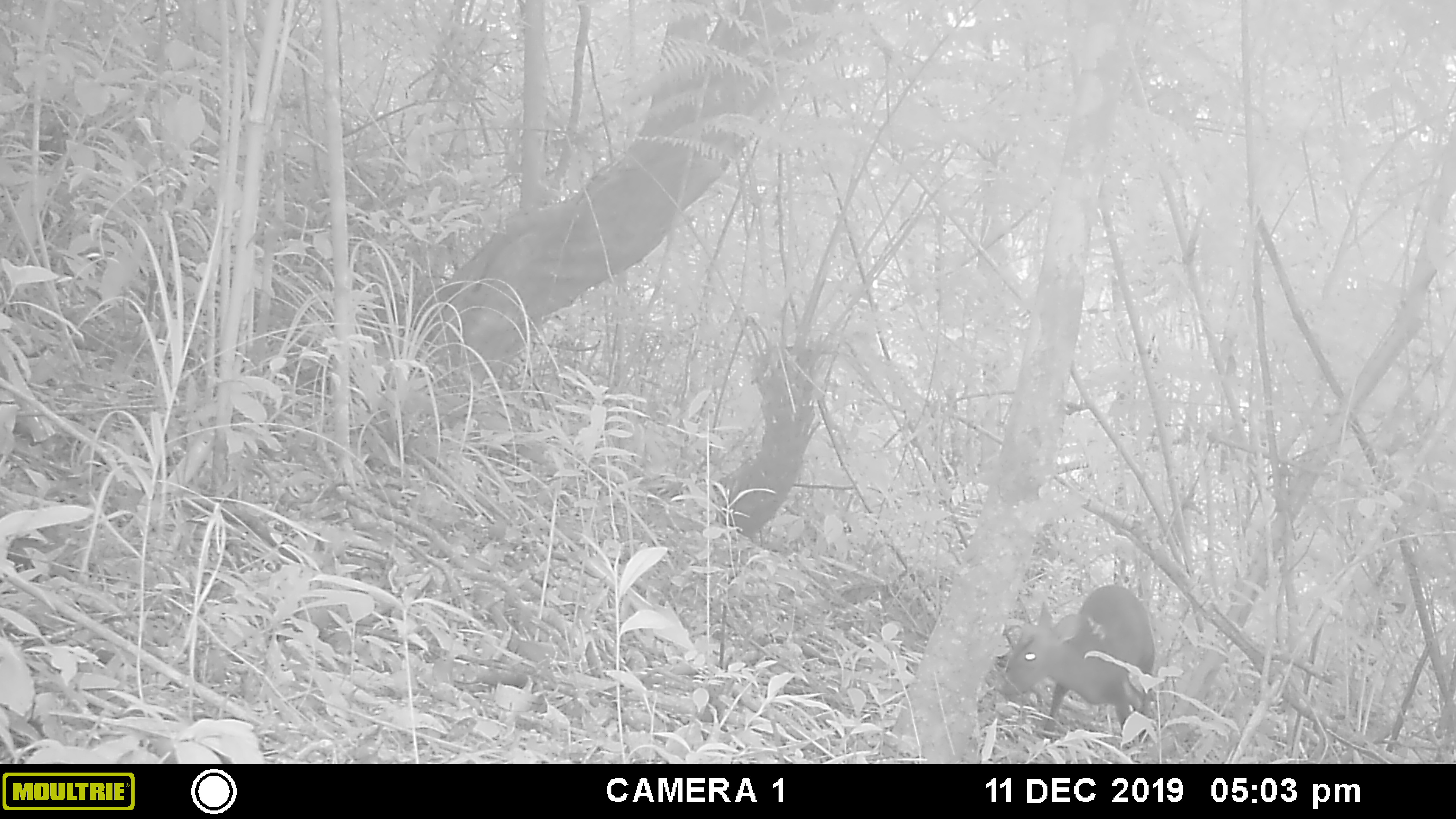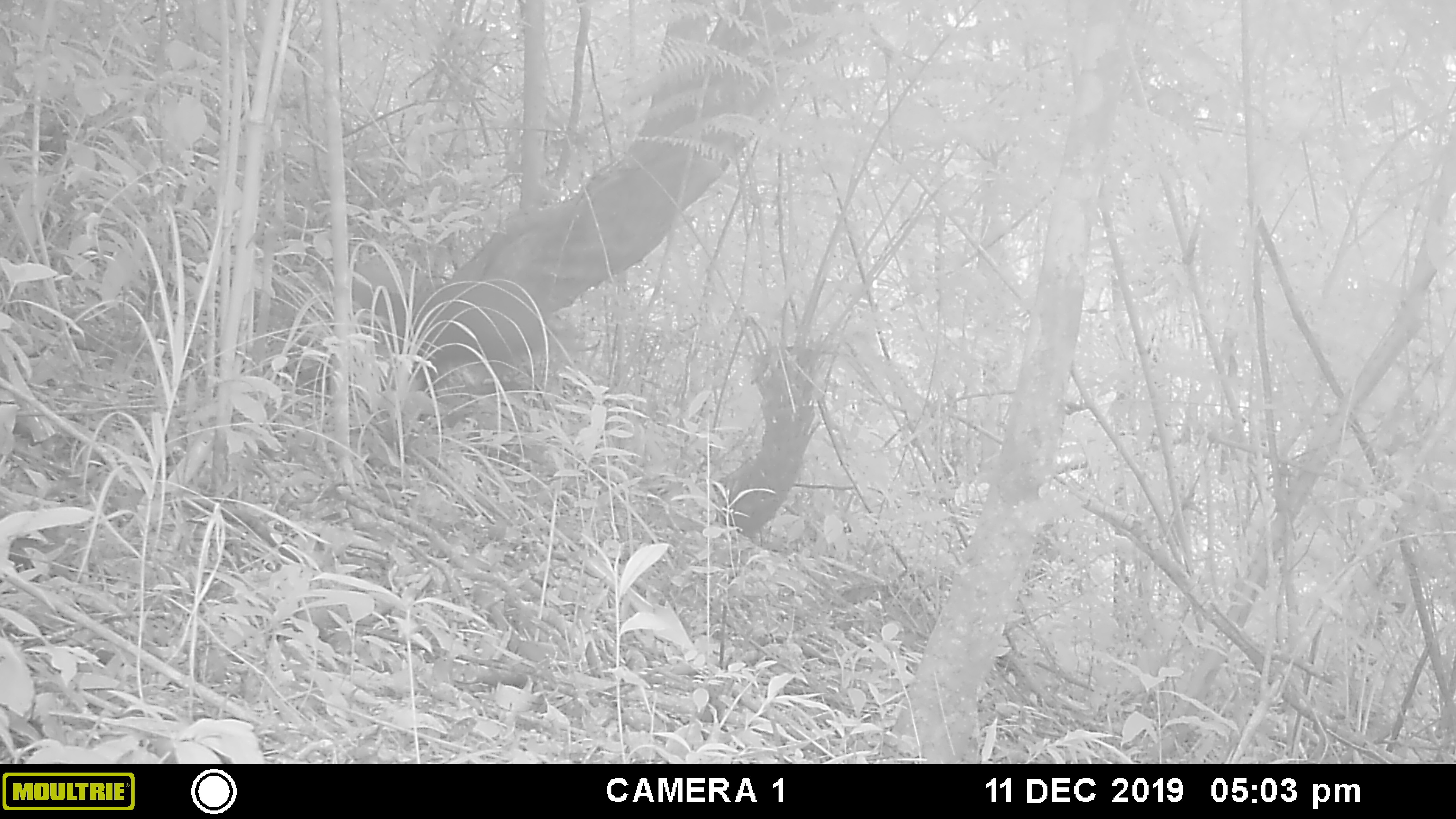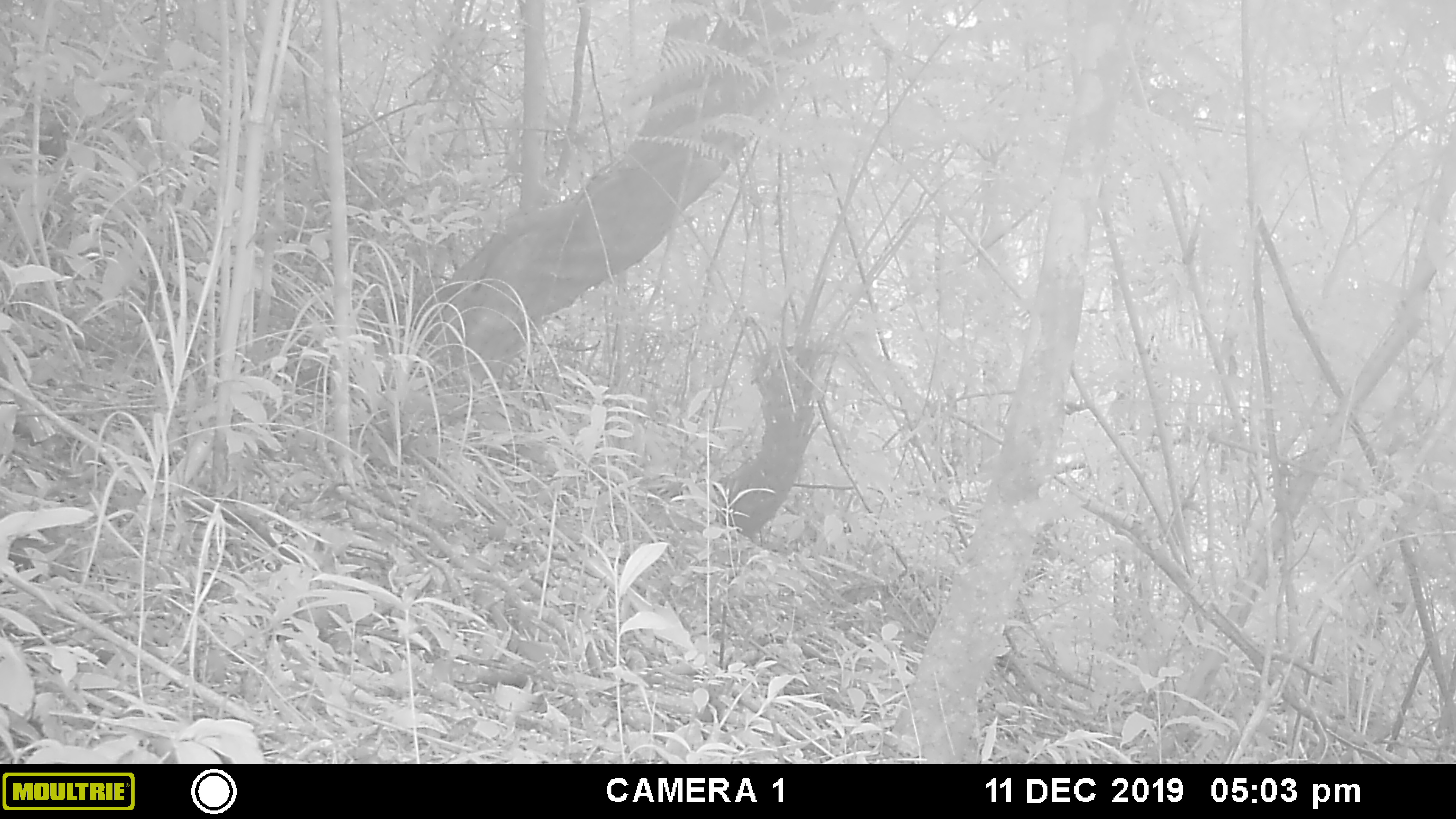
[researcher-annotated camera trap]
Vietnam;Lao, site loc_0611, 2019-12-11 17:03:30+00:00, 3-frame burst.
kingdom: Animalia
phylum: Chordata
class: Mammalia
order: Artiodactyla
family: Cervidae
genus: Muntiacus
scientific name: Muntiacus rooseveltorum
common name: roosevelt's muntjac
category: roosevelts muntjac group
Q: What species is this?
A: Roosevelts muntjac group (roosevelt's muntjac) (Muntiacus rooseveltorum).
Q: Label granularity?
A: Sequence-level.